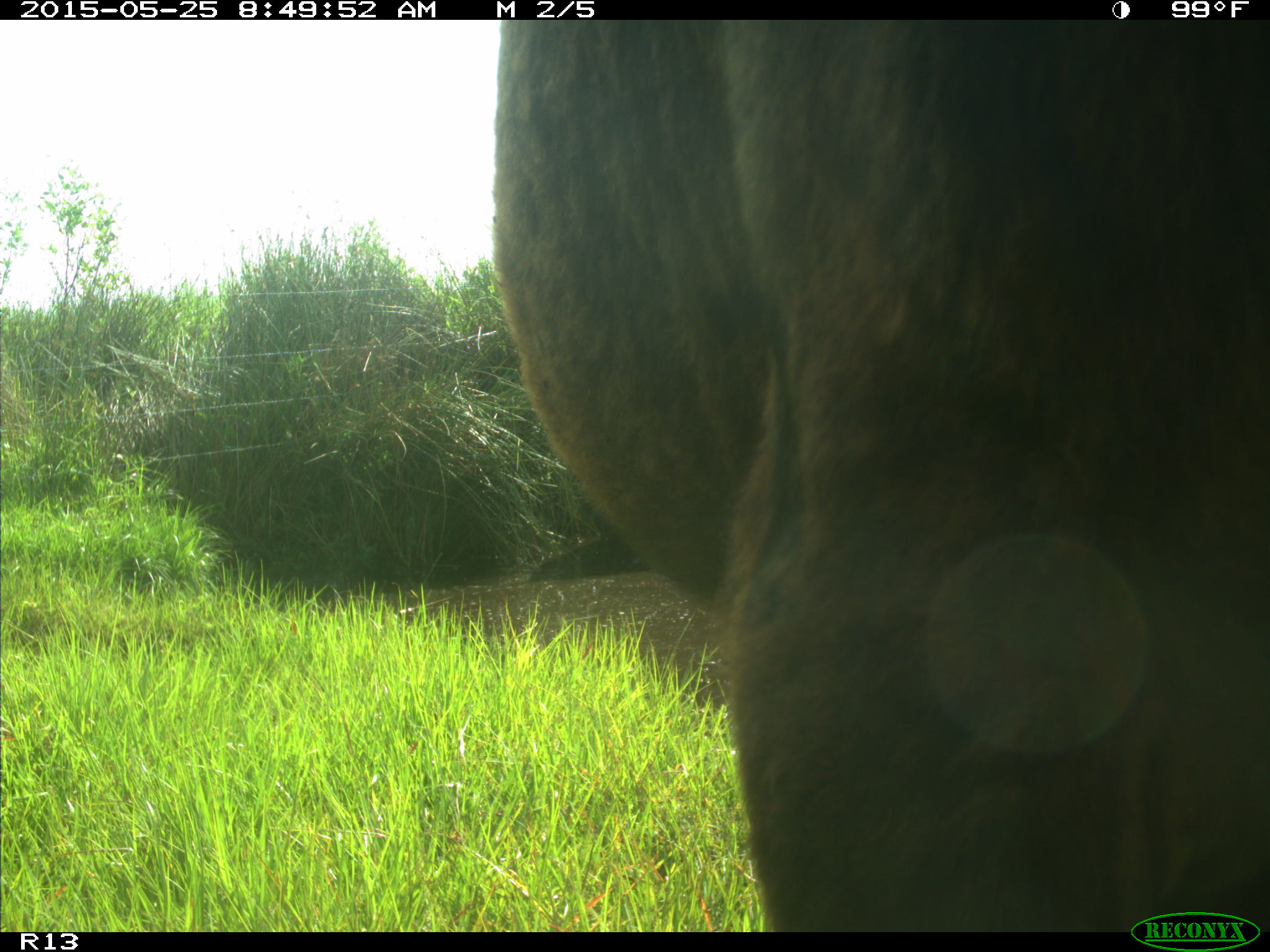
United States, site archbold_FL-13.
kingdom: Animalia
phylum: Chordata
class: Mammalia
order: Artiodactyla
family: Bovidae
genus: Bos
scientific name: Bos taurus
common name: domestic cow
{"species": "Bos taurus (domestic cow)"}